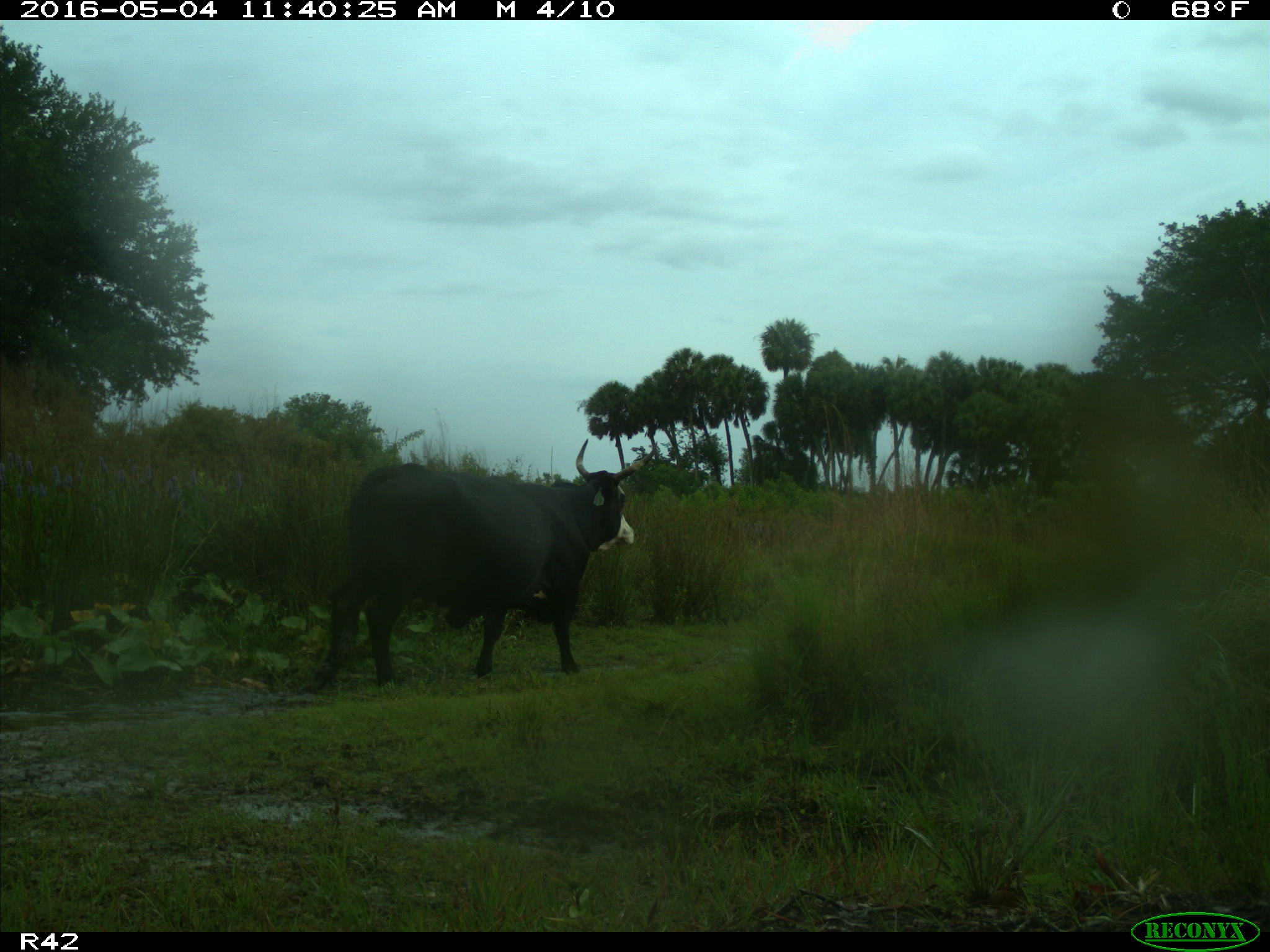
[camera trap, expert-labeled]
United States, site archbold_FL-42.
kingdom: Animalia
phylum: Chordata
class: Mammalia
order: Artiodactyla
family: Bovidae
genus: Bos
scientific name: Bos taurus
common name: domestic cow